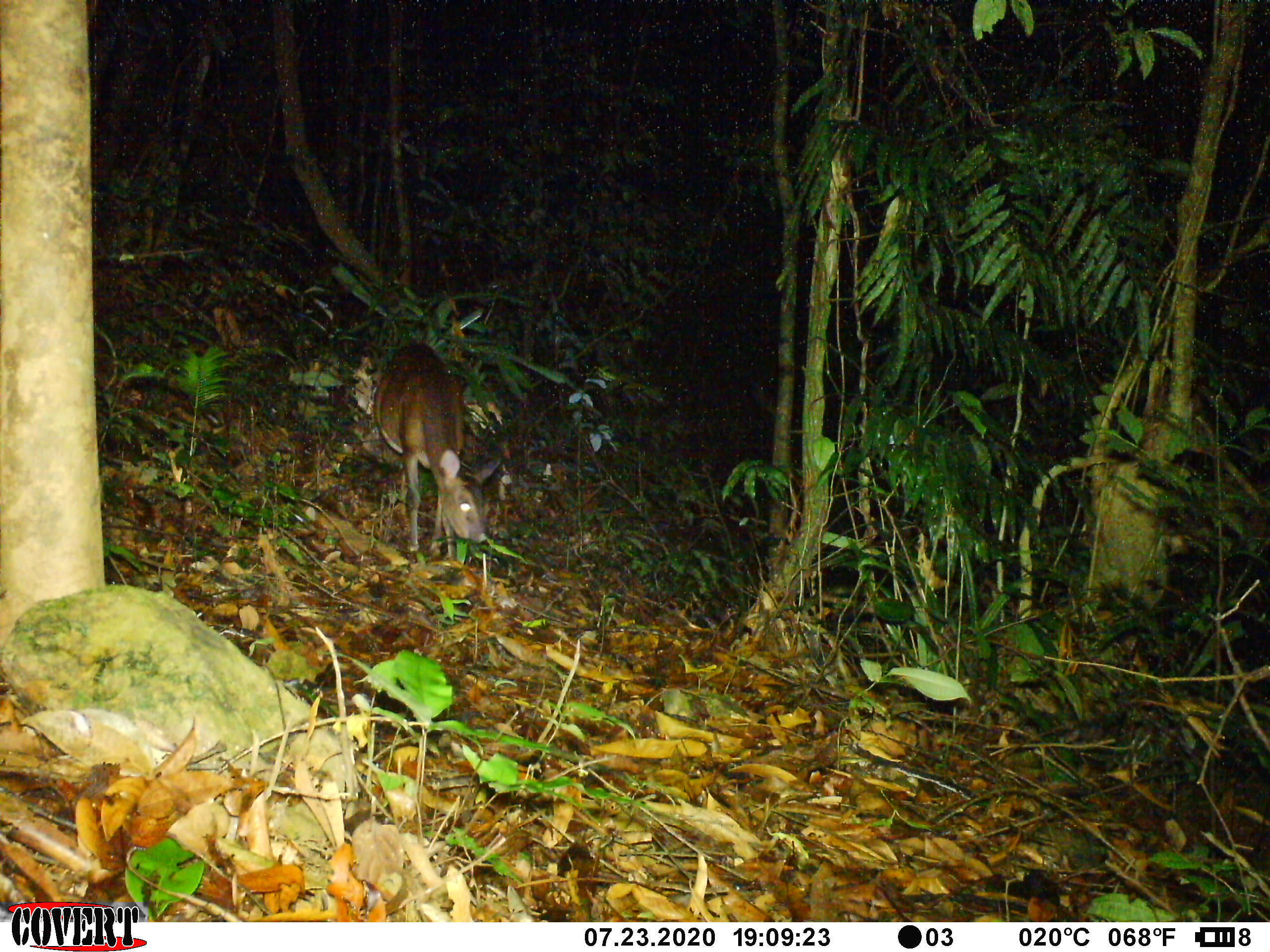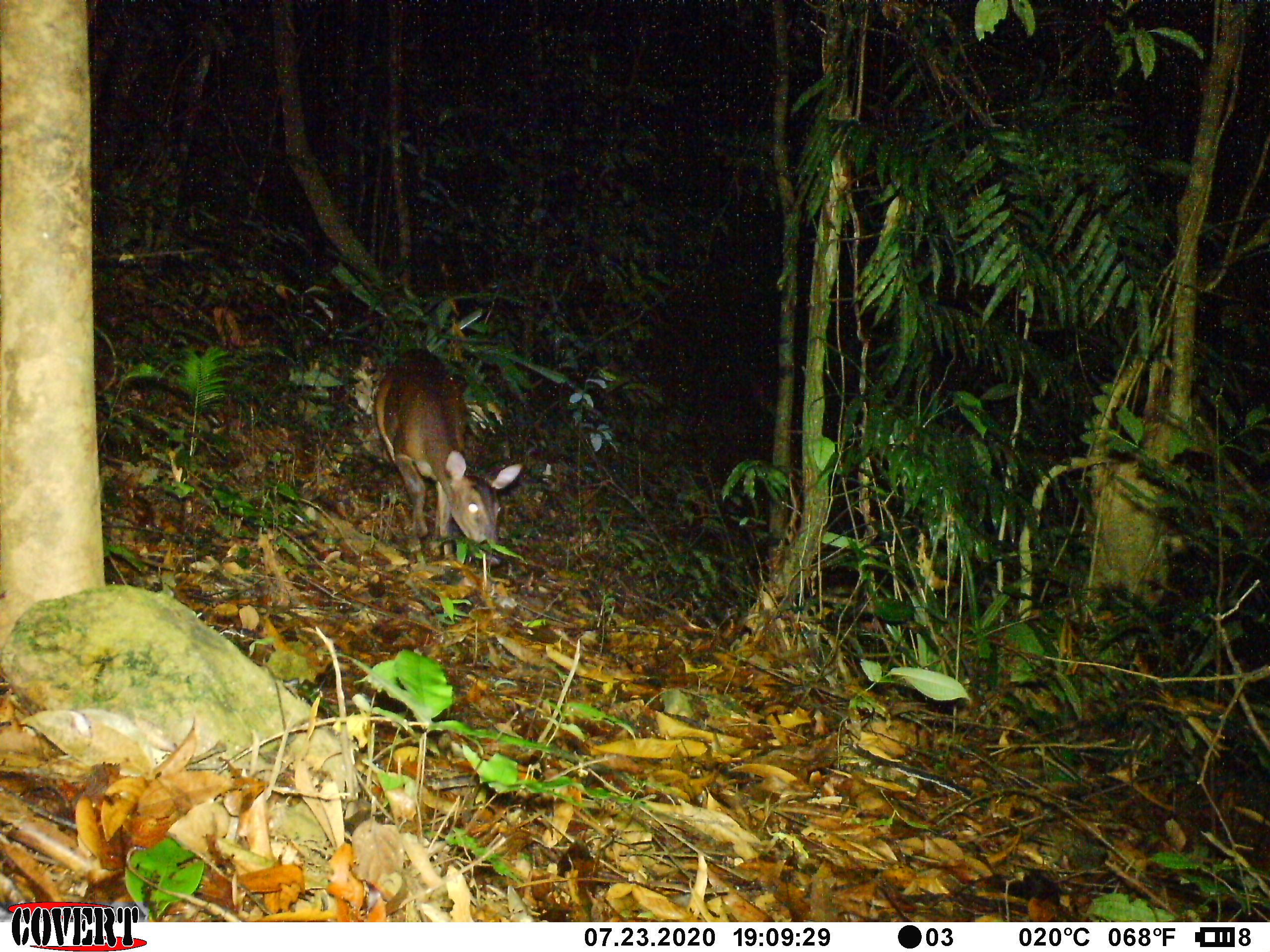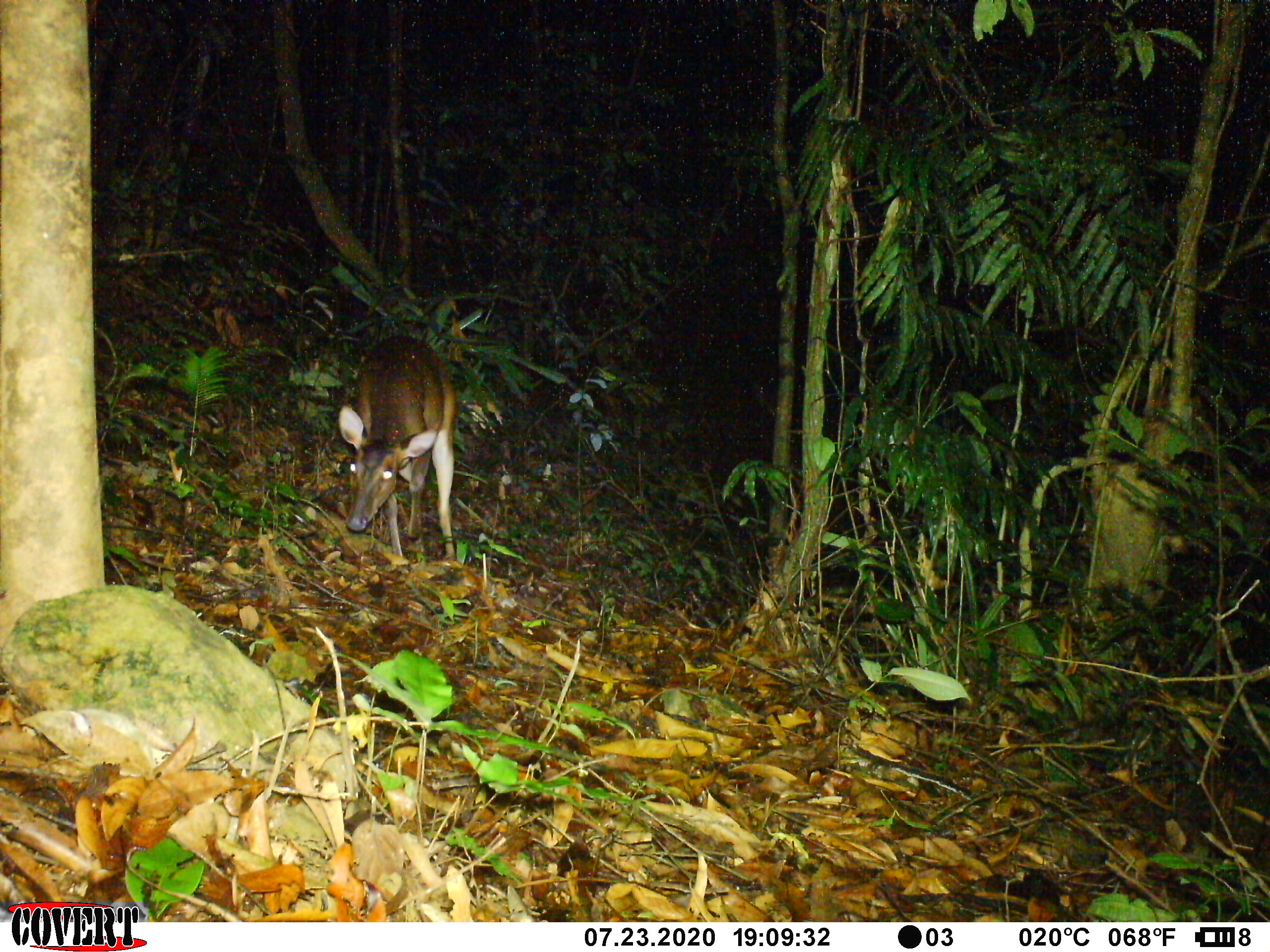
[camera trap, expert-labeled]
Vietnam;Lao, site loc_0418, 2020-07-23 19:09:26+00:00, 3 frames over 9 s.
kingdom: Animalia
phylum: Chordata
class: Mammalia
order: Artiodactyla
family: Cervidae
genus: Muntiacus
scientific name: Muntiacus vuquangensis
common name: large-antlered muntjac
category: large antlered muntjac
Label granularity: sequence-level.